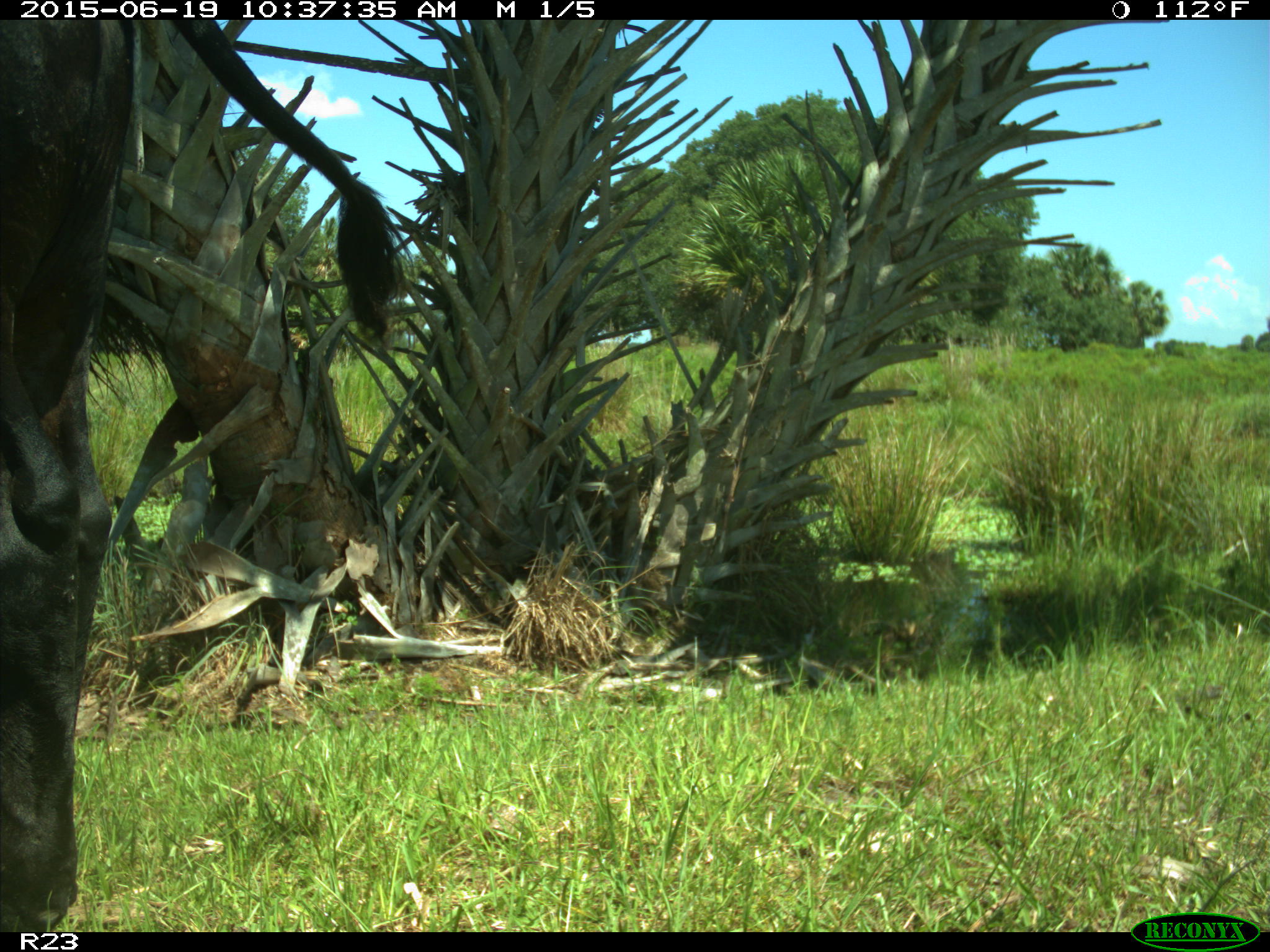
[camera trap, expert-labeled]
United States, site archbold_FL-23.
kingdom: Animalia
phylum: Chordata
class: Mammalia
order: Artiodactyla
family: Bovidae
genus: Bos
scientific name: Bos taurus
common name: domestic cow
Bos taurus (domestic cow).